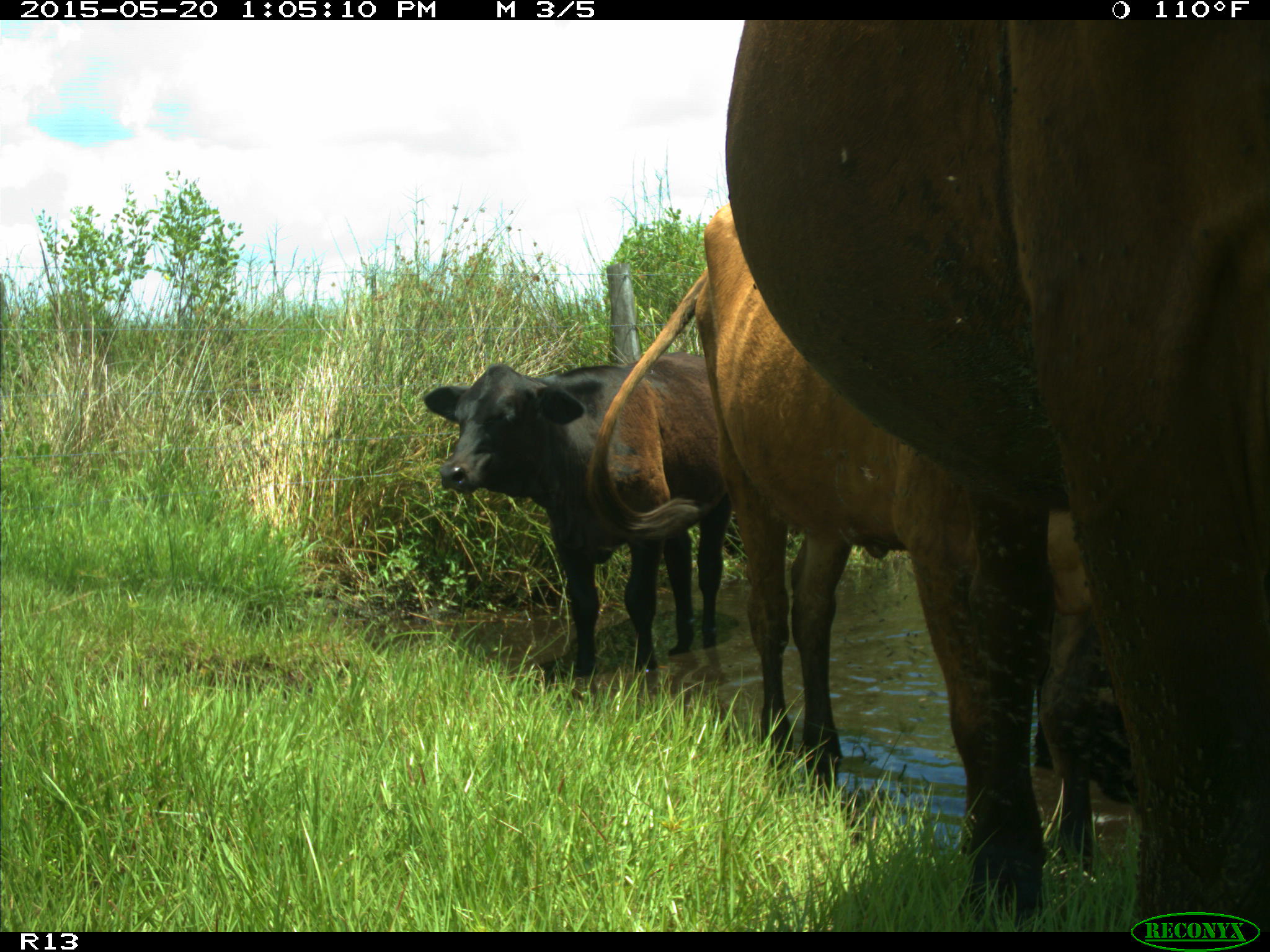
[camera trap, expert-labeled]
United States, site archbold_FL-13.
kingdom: Animalia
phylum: Chordata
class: Mammalia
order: Artiodactyla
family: Bovidae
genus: Bos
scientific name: Bos taurus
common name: domestic cow